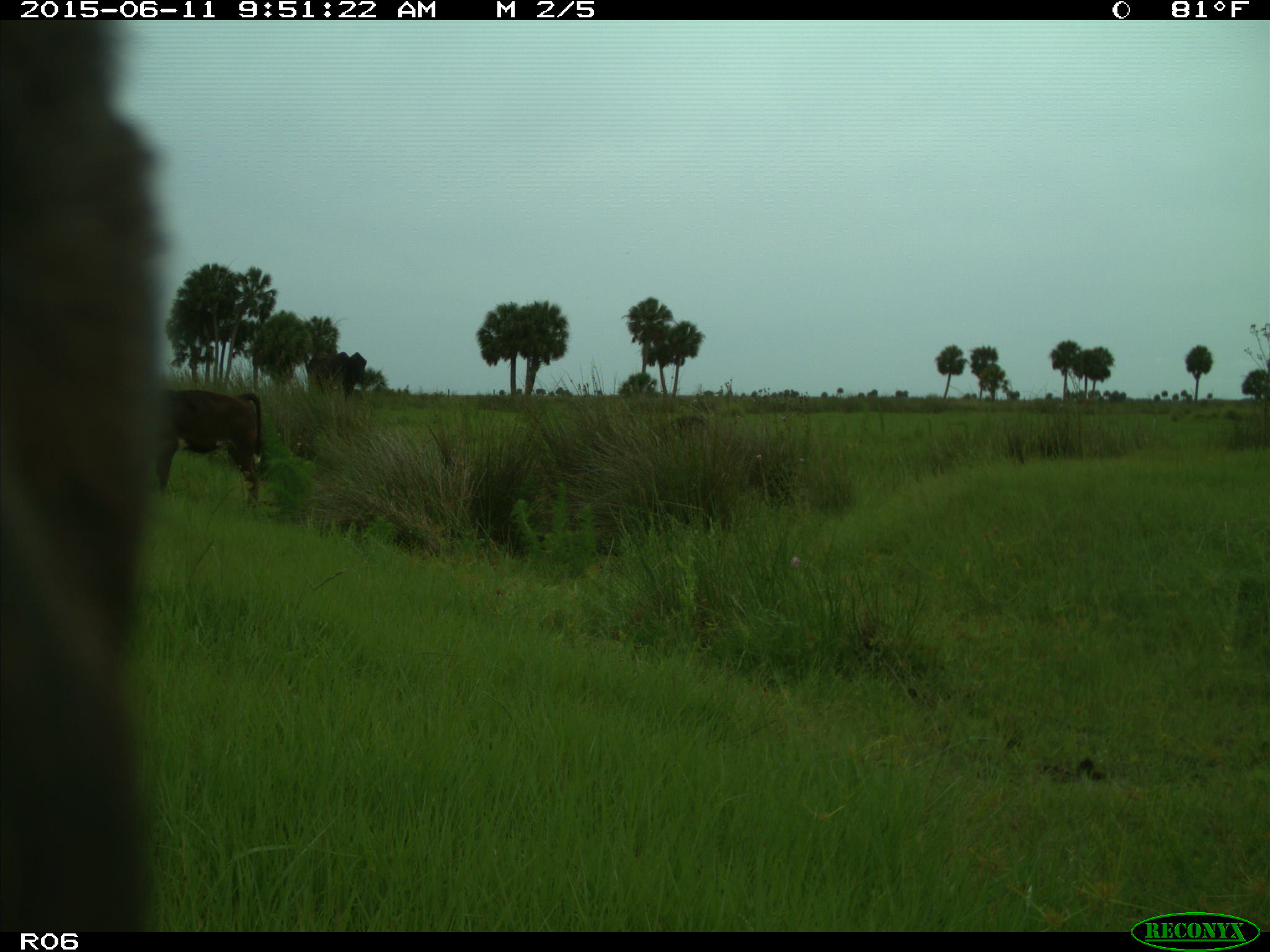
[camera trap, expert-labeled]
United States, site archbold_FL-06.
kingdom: Animalia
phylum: Chordata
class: Mammalia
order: Artiodactyla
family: Bovidae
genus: Bos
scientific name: Bos taurus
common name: domestic cow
Bos taurus (domestic cow).